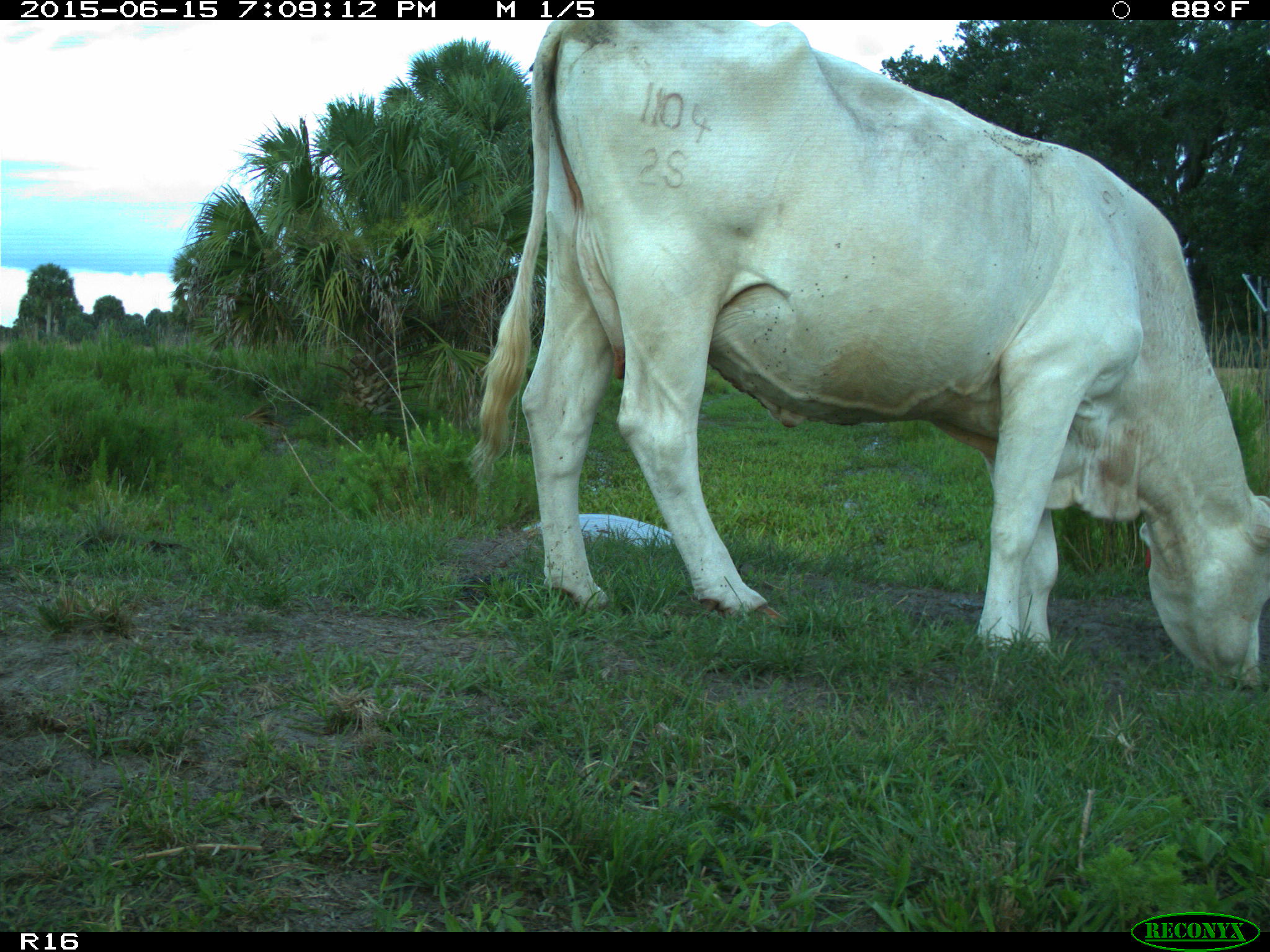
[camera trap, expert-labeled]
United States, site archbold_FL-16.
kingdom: Animalia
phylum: Chordata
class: Mammalia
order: Artiodactyla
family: Bovidae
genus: Bos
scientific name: Bos taurus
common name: domestic cow